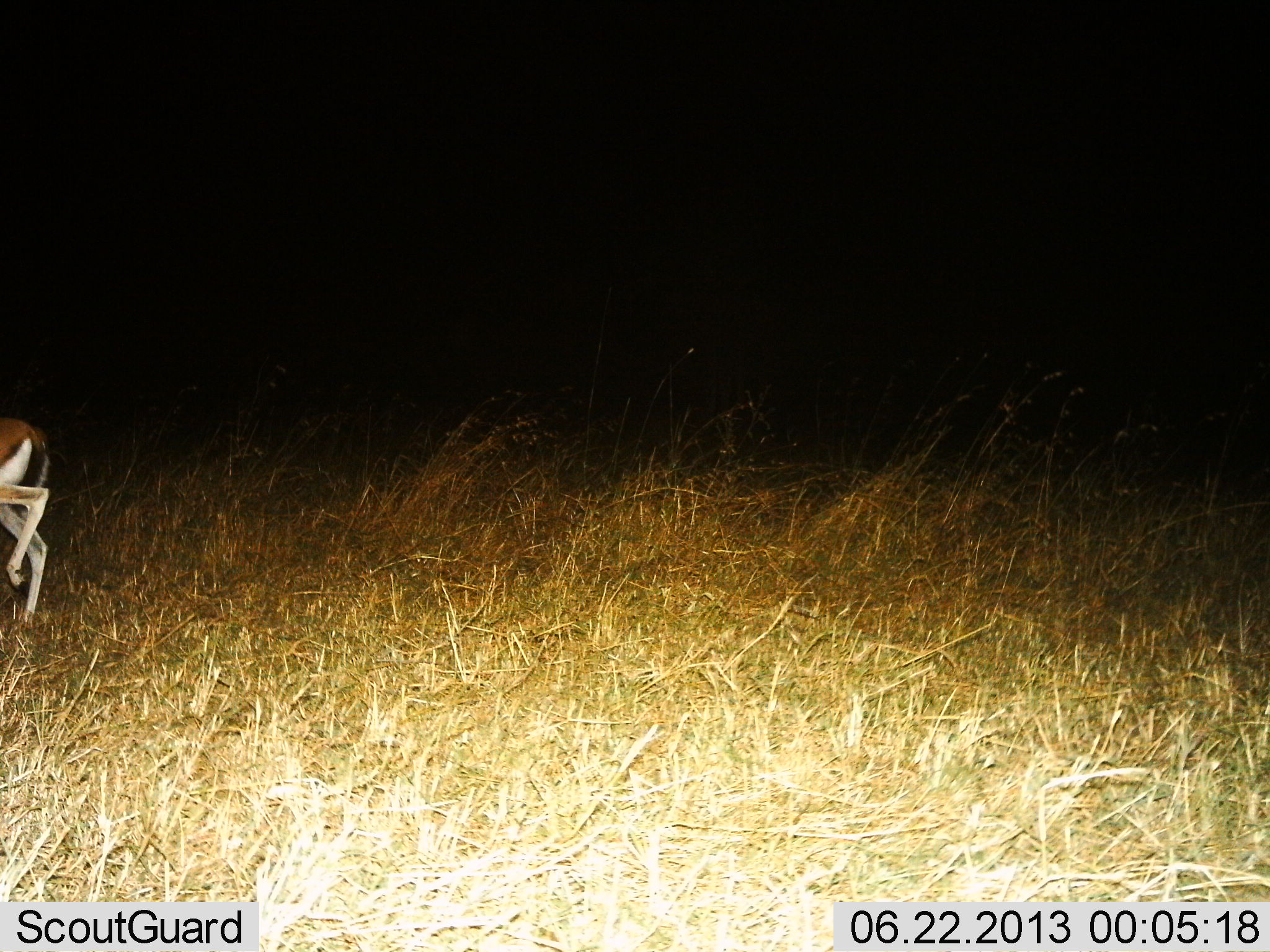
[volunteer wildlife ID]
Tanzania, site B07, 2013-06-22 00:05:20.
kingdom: Animalia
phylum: Chordata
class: Mammalia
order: Artiodactyla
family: Bovidae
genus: Eudorcas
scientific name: Eudorcas thomsonii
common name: thomson's gazelle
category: gazellethomsons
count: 1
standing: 38%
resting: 0%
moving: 62%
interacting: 5%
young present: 0%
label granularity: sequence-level